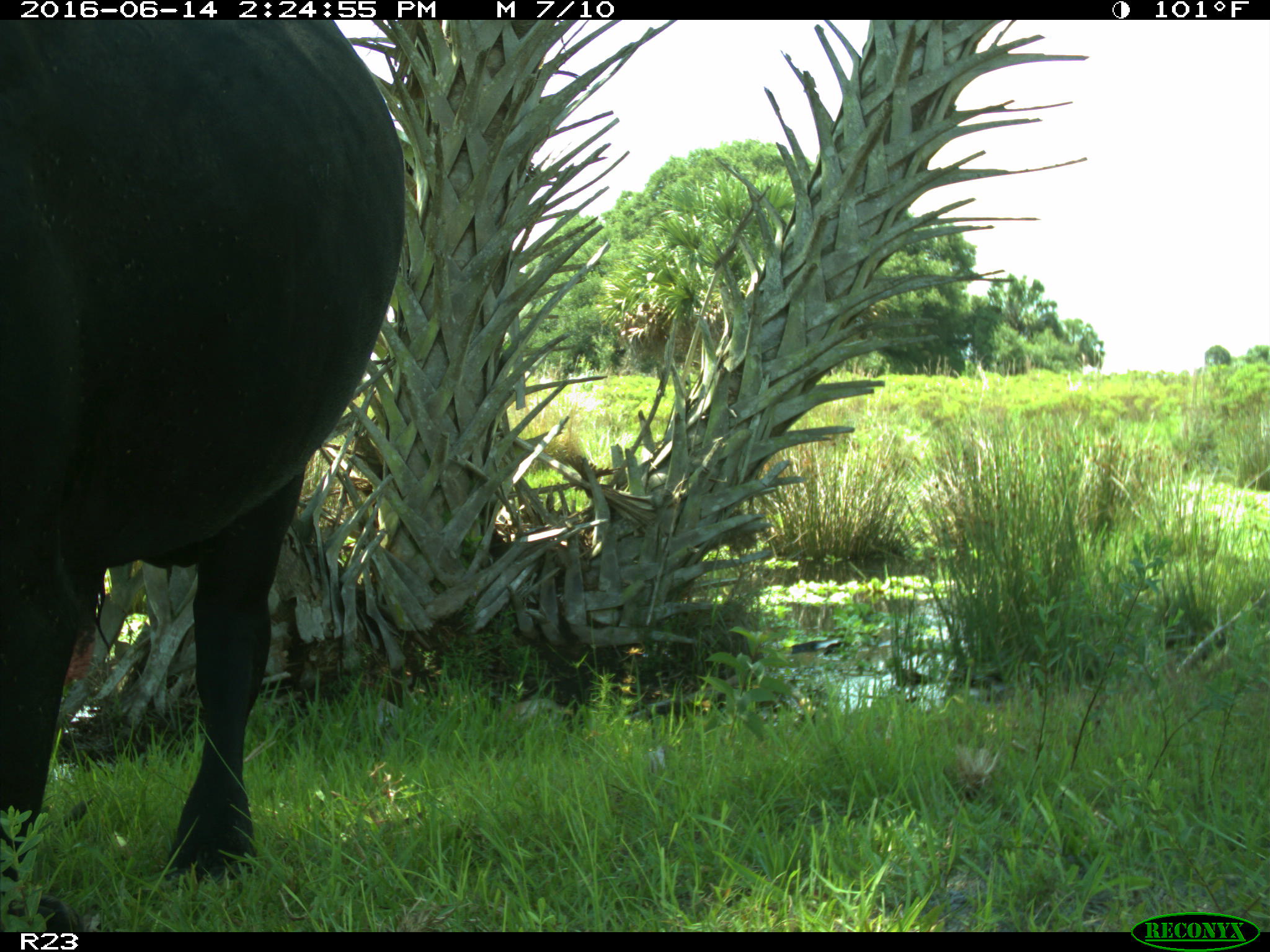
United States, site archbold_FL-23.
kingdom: Animalia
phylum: Chordata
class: Mammalia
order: Artiodactyla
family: Bovidae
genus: Bos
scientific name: Bos taurus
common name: domestic cow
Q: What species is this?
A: Bos taurus (domestic cow).